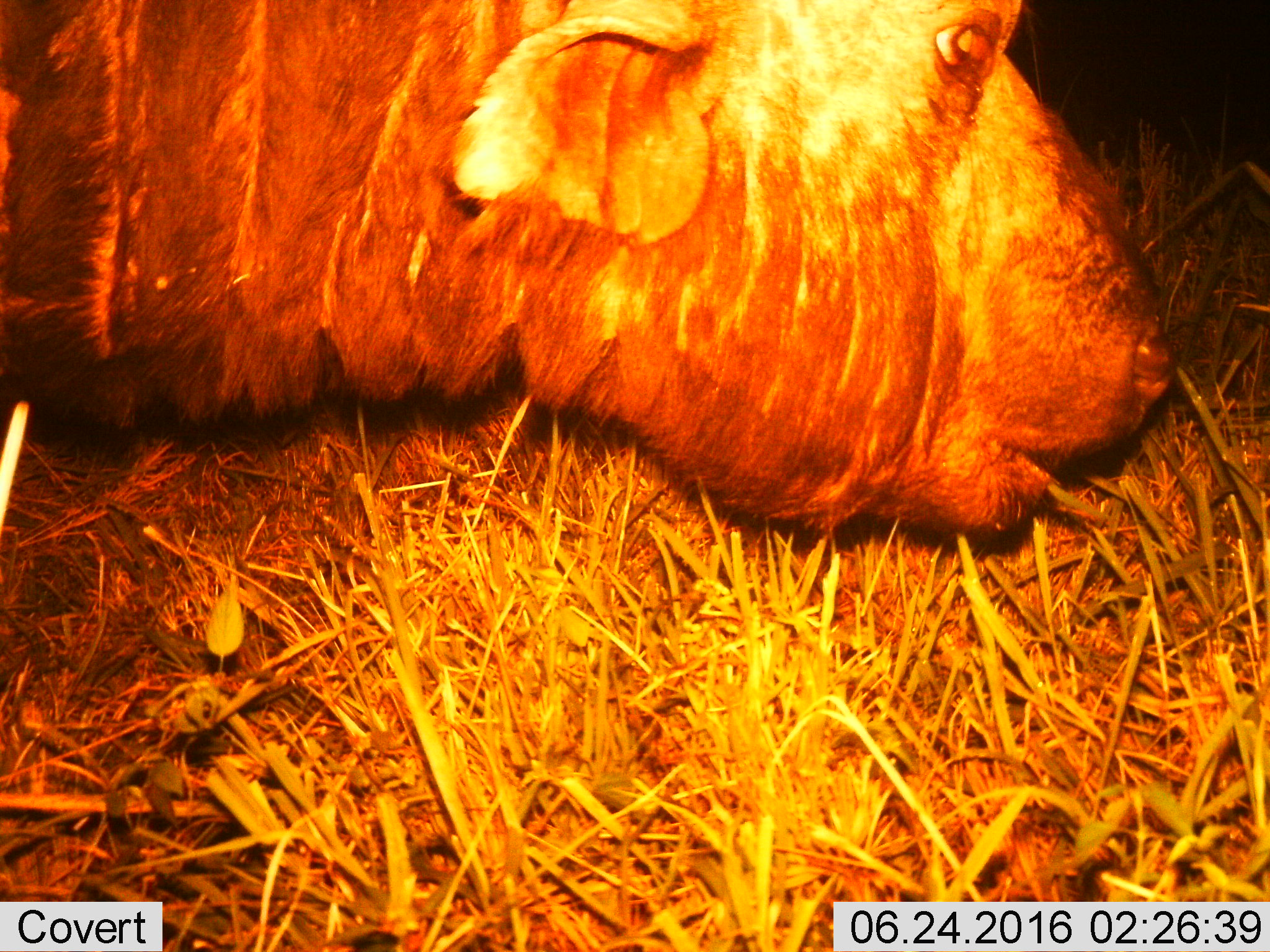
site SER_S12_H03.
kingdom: Animalia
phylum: Chordata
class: Mammalia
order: Artiodactyla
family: Bovidae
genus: Syncerus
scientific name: Syncerus caffer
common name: african buffalo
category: buffalo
Buffalo (african buffalo) (Syncerus caffer), count 1. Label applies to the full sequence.